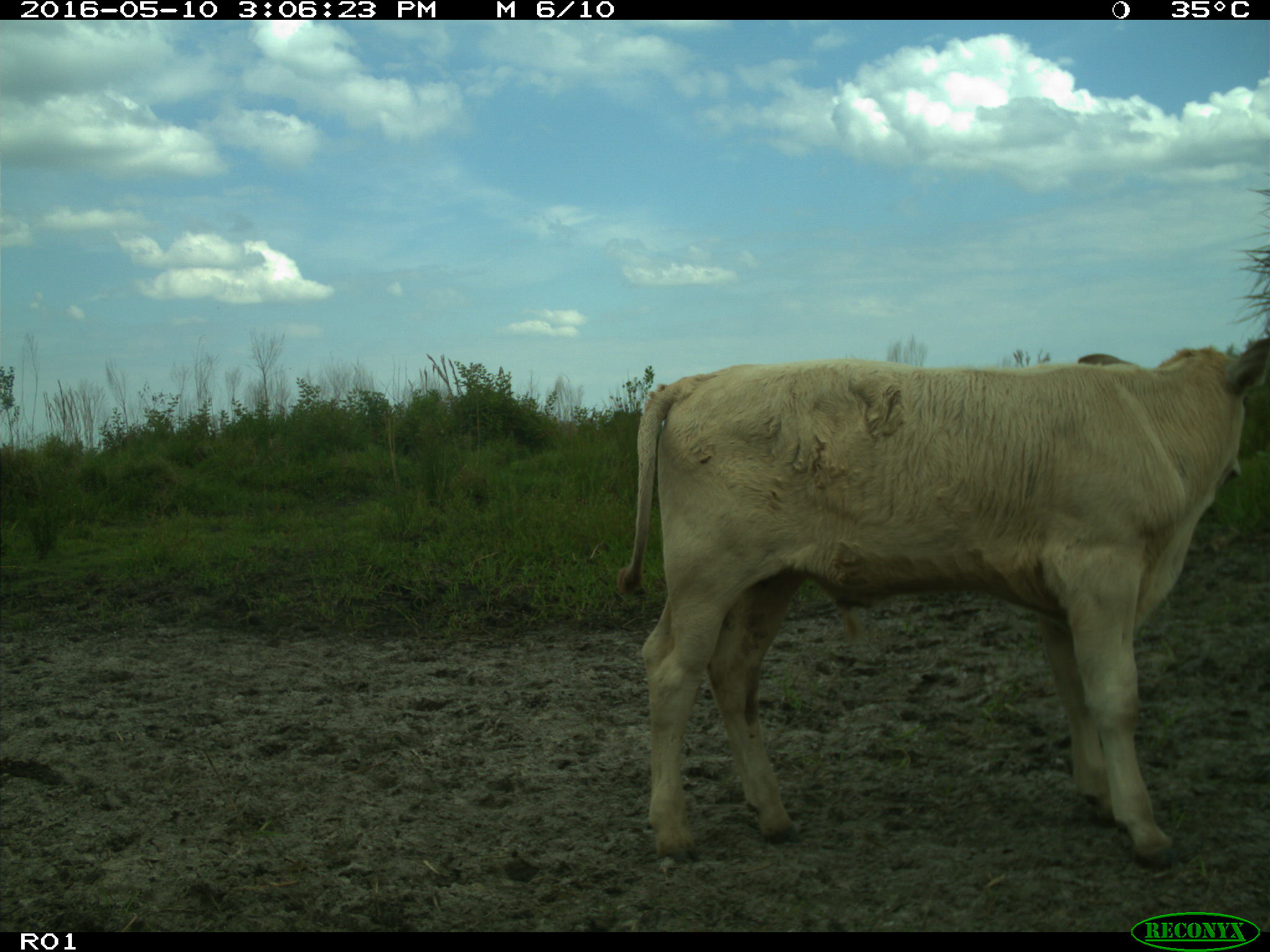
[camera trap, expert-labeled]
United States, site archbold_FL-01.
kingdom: Animalia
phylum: Chordata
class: Mammalia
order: Artiodactyla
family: Bovidae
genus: Bos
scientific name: Bos taurus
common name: domestic cow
Bos taurus (domestic cow).